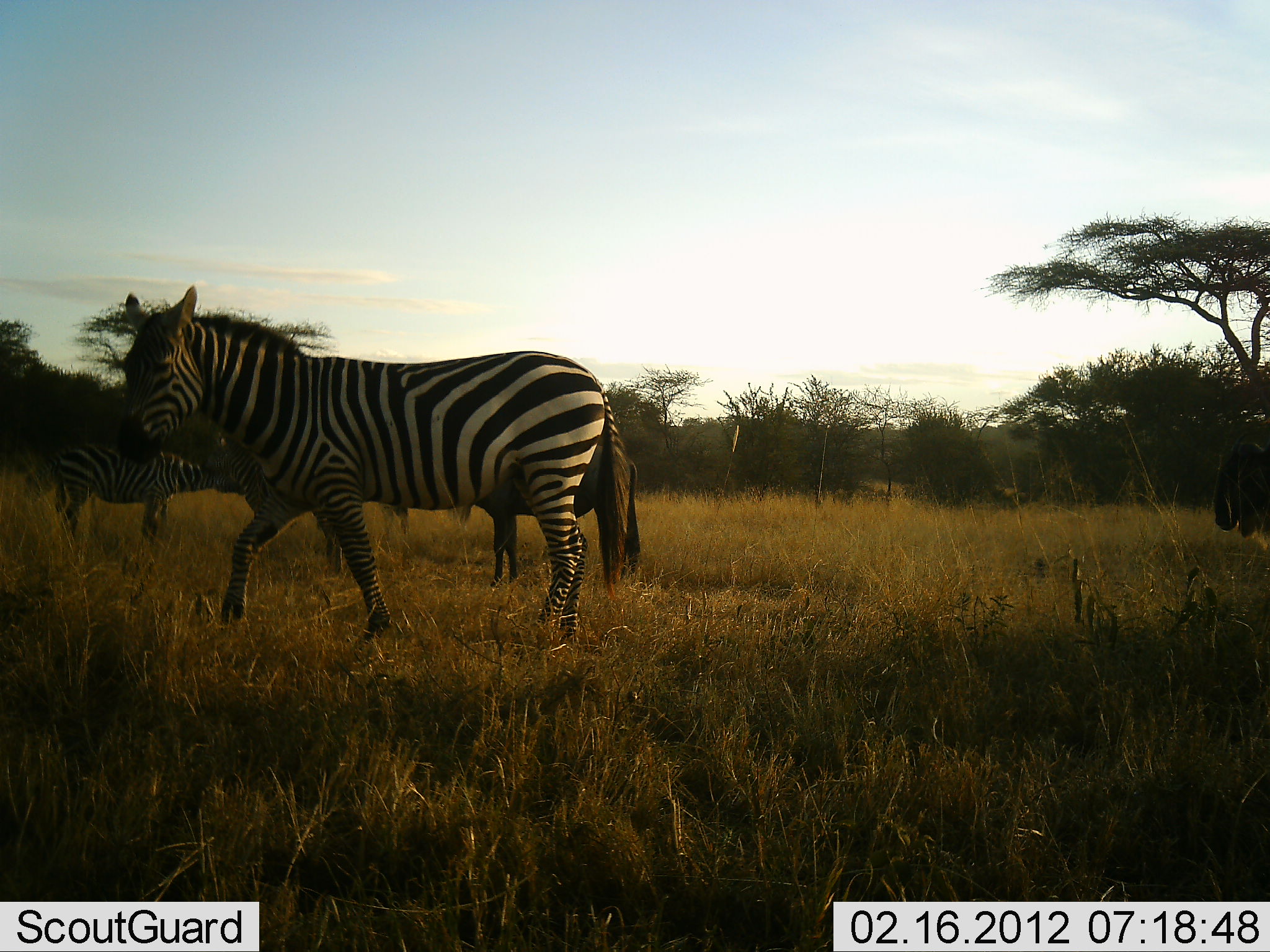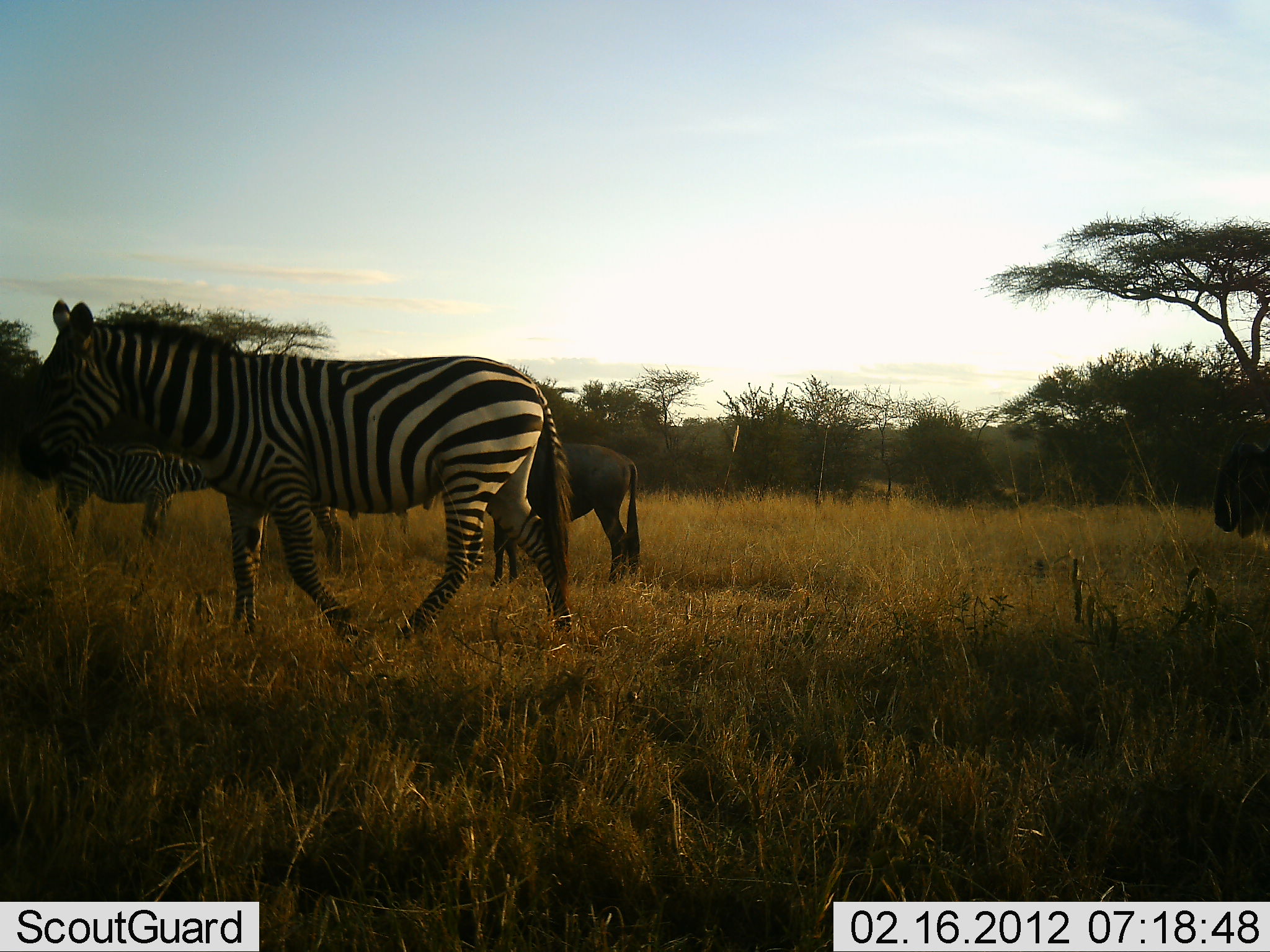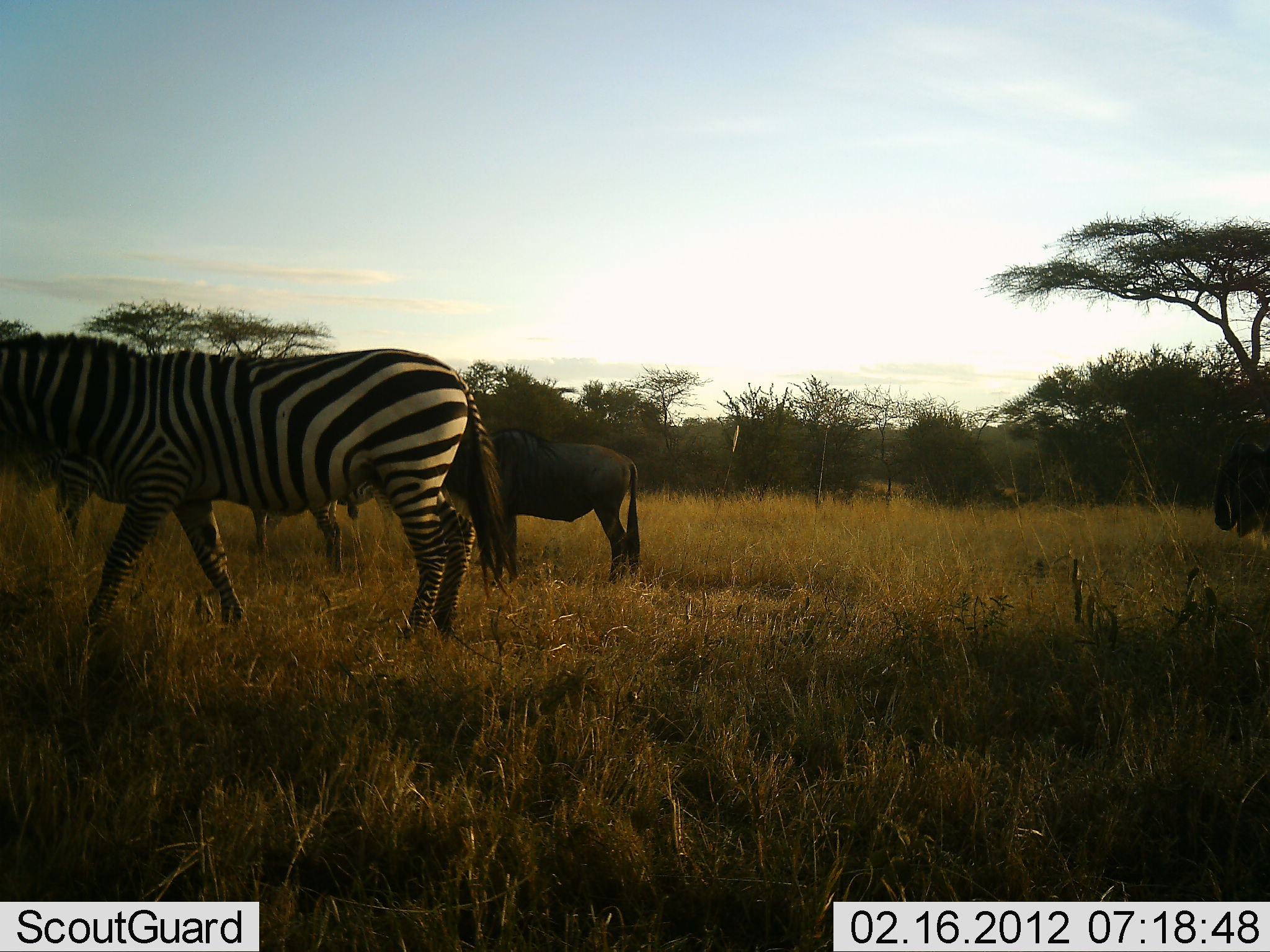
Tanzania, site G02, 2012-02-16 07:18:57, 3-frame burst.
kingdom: Animalia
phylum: Chordata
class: Mammalia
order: Artiodactyla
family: Bovidae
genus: Connochaetes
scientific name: Connochaetes taurinus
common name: blue wildebeest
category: wildebeest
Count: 2.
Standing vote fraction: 92%.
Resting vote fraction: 8%.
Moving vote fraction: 0%.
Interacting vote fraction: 0%.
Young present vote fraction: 0%.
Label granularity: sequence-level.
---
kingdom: Animalia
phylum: Chordata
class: Mammalia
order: Perissodactyla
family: Equidae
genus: Equus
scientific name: Equus quagga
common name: plains zebra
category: zebra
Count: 3.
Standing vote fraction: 71%.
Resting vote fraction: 0%.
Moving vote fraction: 86%.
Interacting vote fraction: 0%.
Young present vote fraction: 0%.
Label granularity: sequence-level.